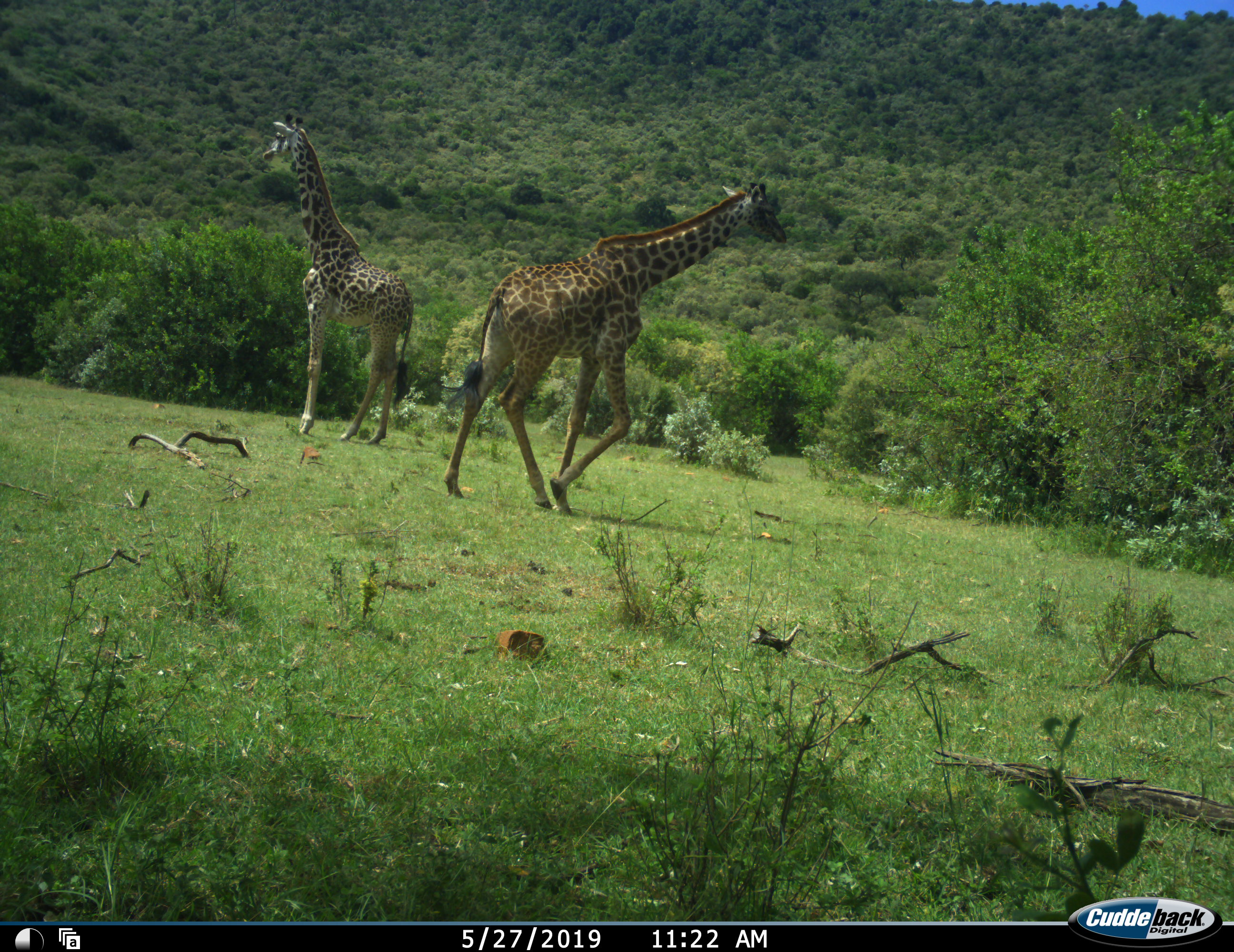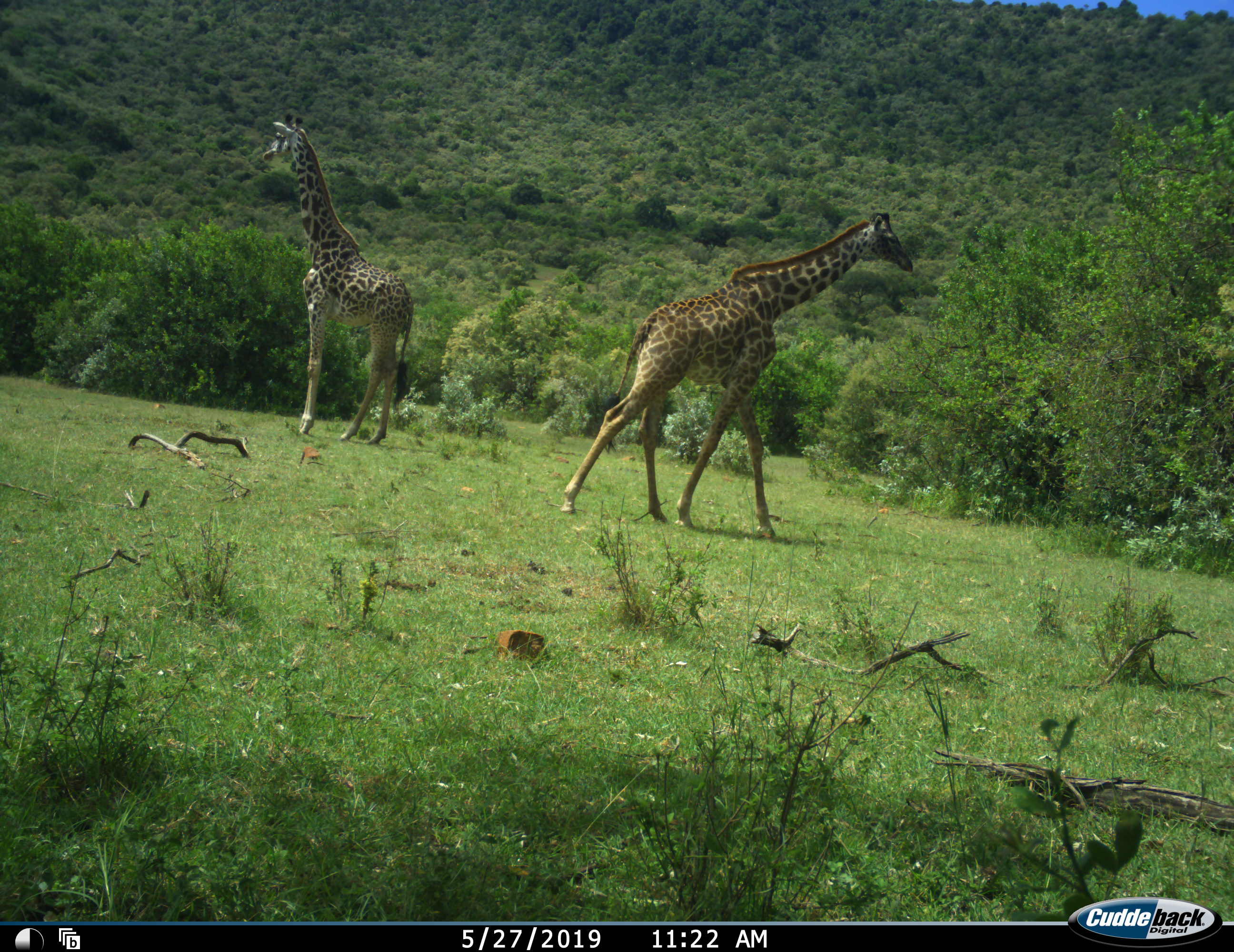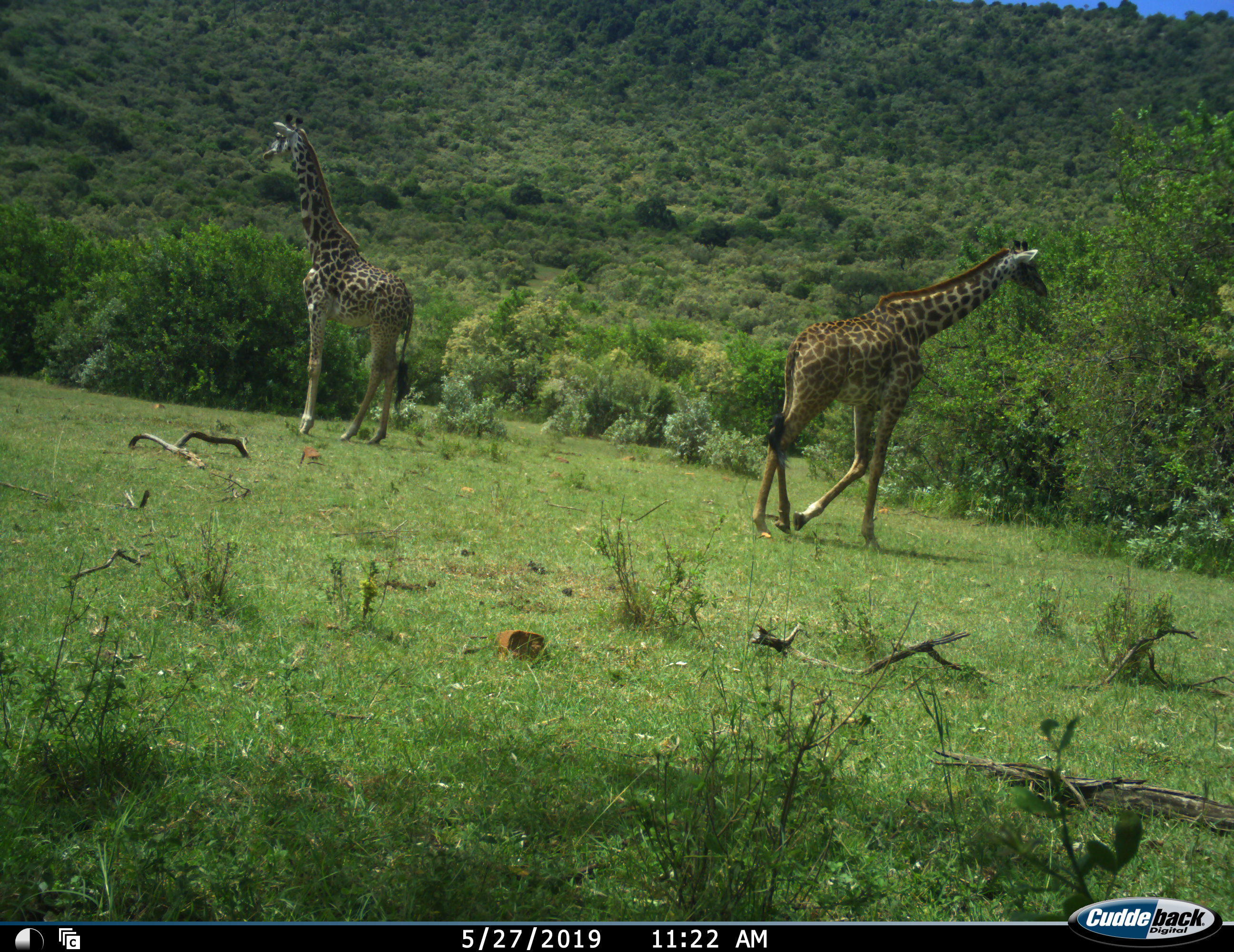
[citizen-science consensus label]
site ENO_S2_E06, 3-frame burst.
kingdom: Animalia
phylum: Chordata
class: Mammalia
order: Artiodactyla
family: Giraffidae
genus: Giraffa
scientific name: Giraffa camelopardalis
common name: giraffe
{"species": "giraffe (Giraffa camelopardalis)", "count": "2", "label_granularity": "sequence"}